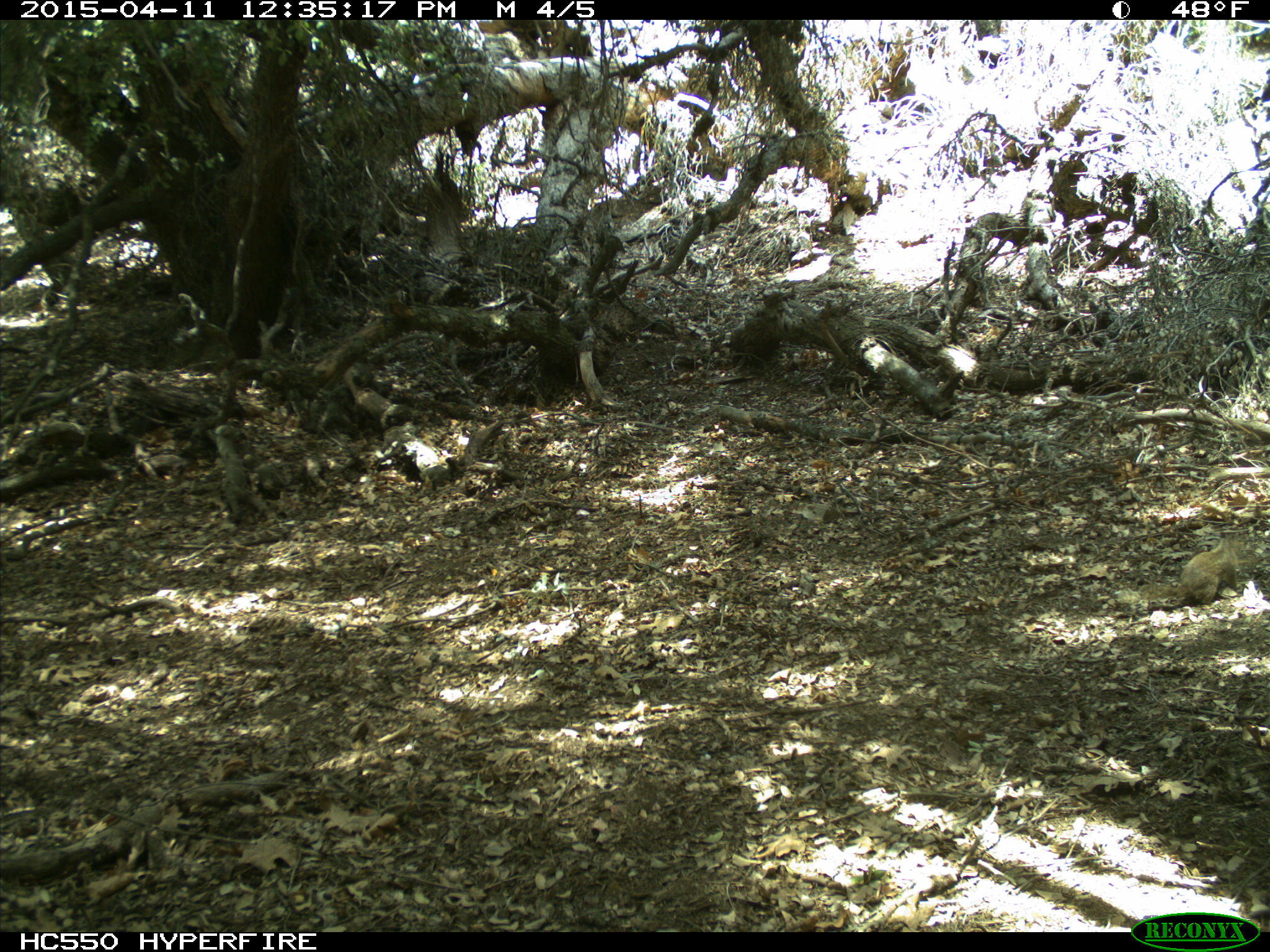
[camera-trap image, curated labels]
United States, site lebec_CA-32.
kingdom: Animalia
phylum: Chordata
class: Mammalia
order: Rodentia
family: Sciuridae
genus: Otospermophilus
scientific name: Otospermophilus beecheyi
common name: california ground squirrel